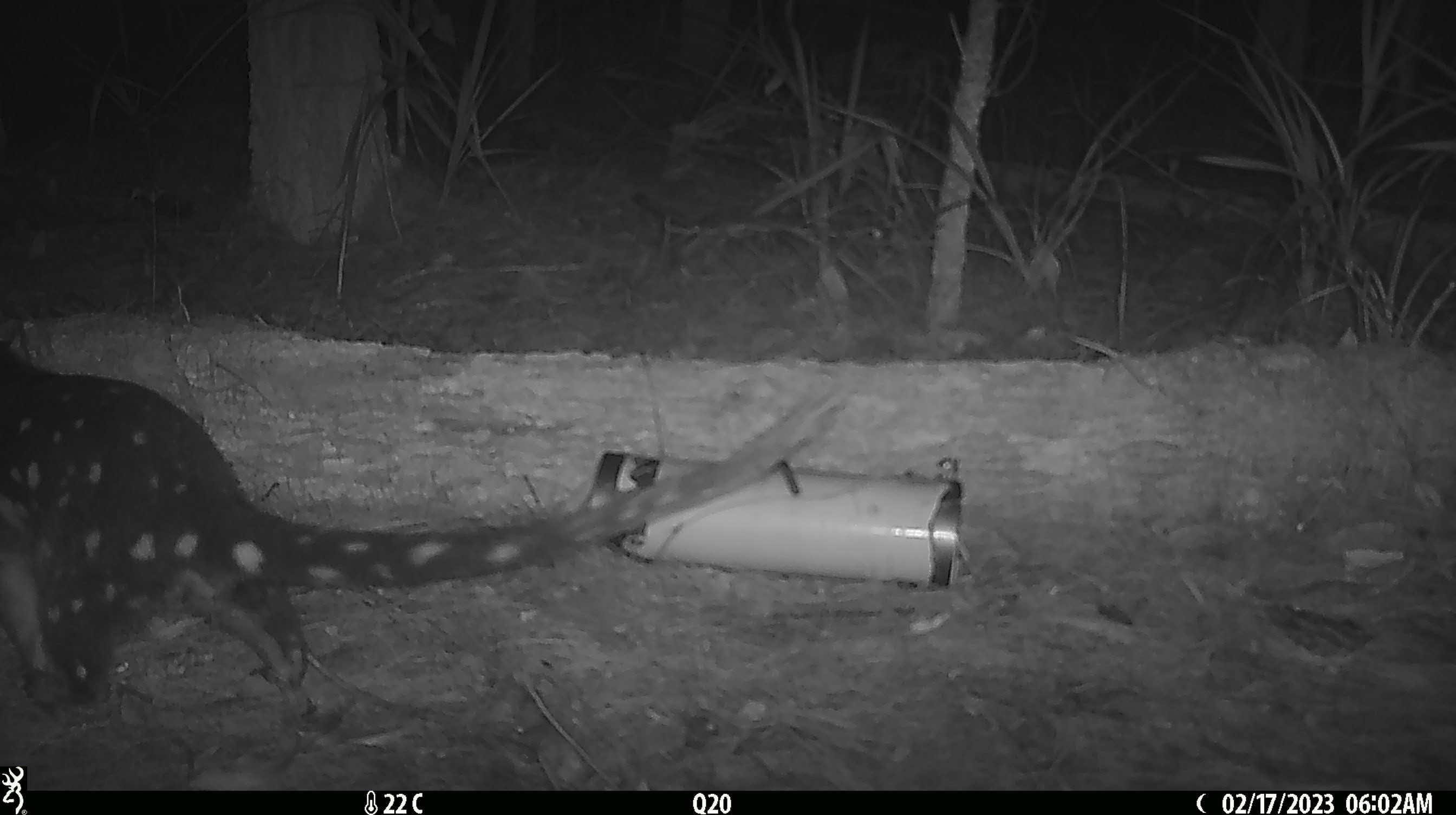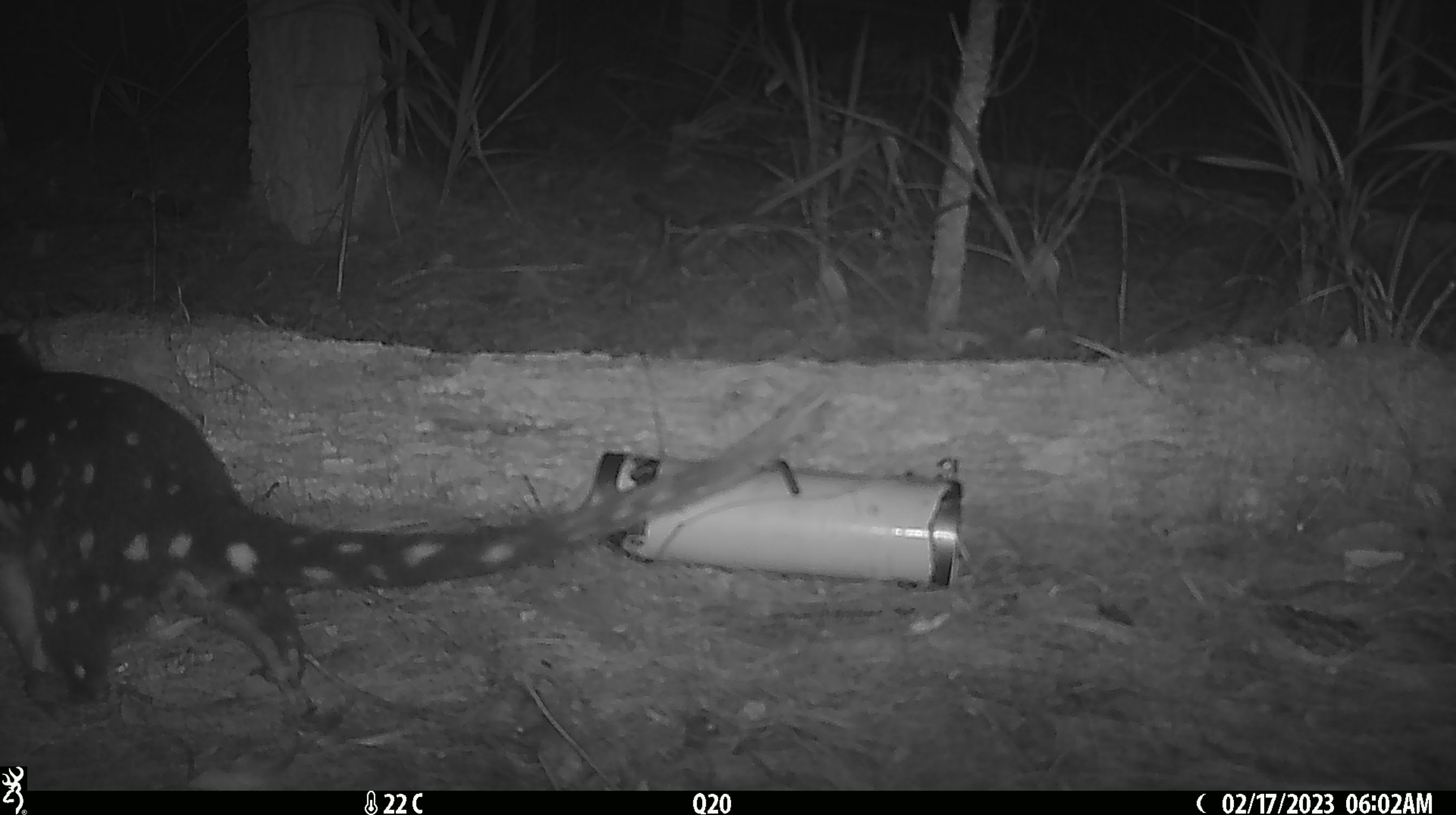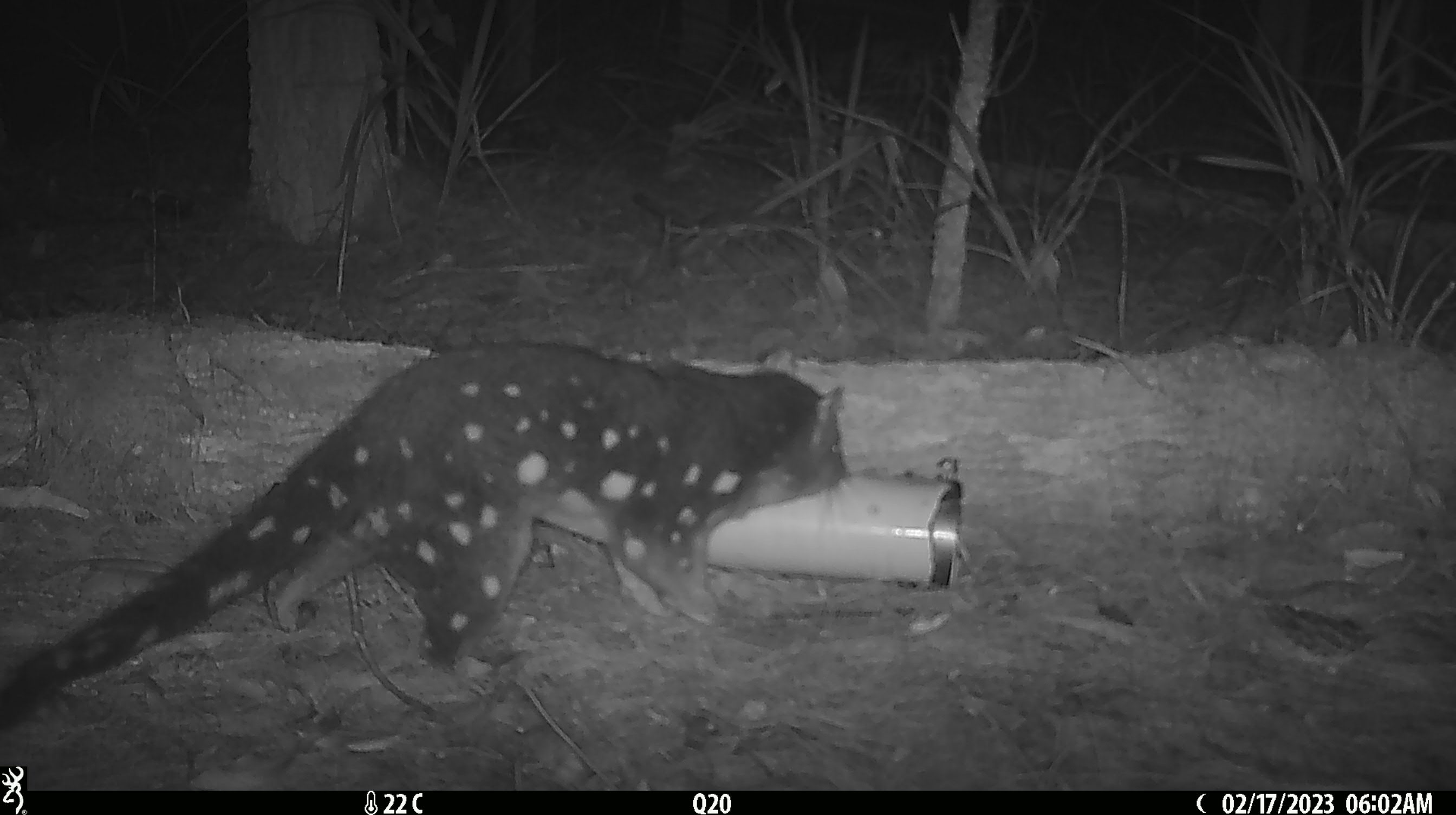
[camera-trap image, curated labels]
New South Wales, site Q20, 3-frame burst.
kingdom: Animalia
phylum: Chordata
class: Mammalia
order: Dasyuromorphia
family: Dasyuridae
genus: Dasyurus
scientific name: Dasyurus maculatus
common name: spotted-tailed quoll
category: quoll